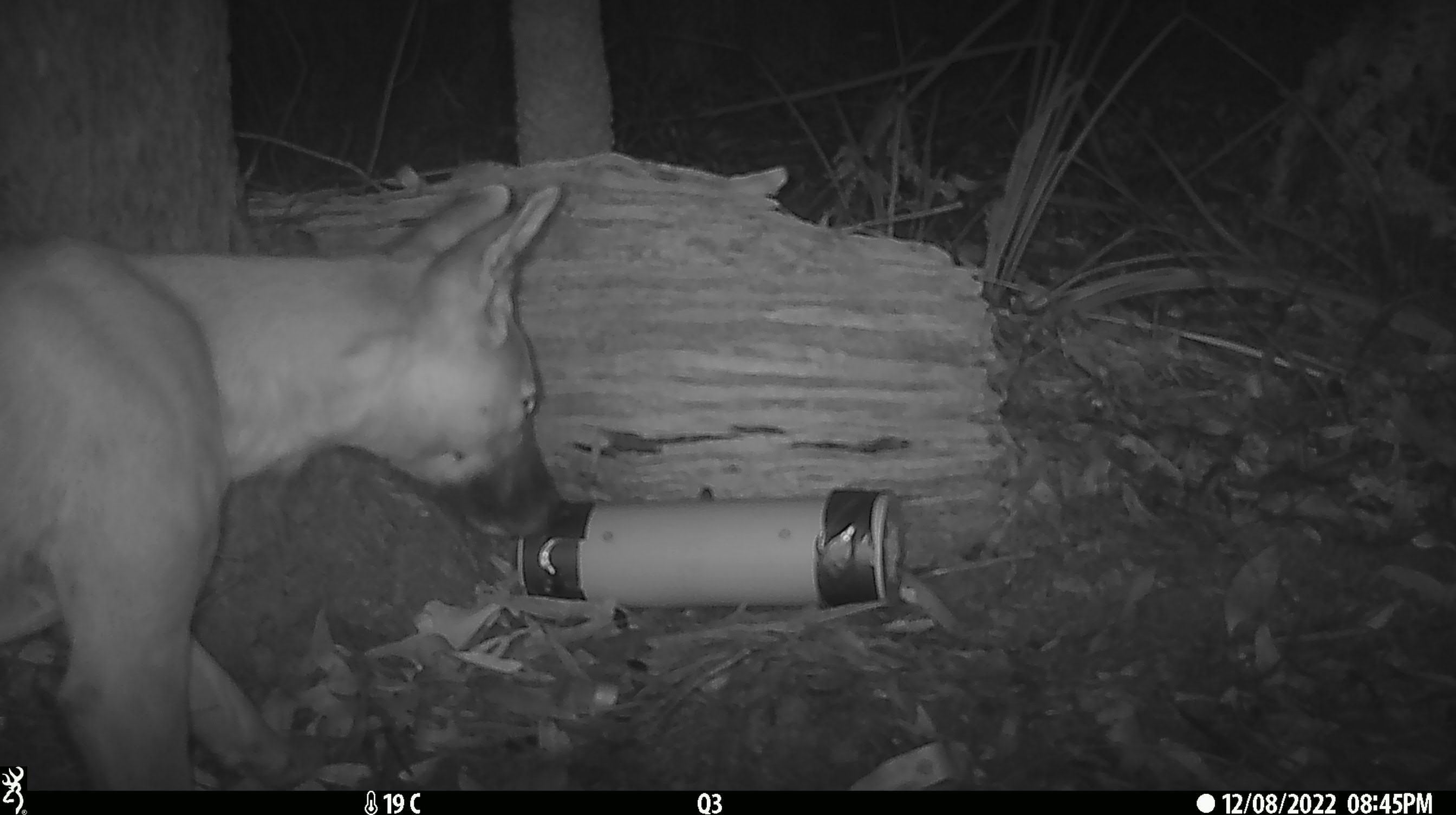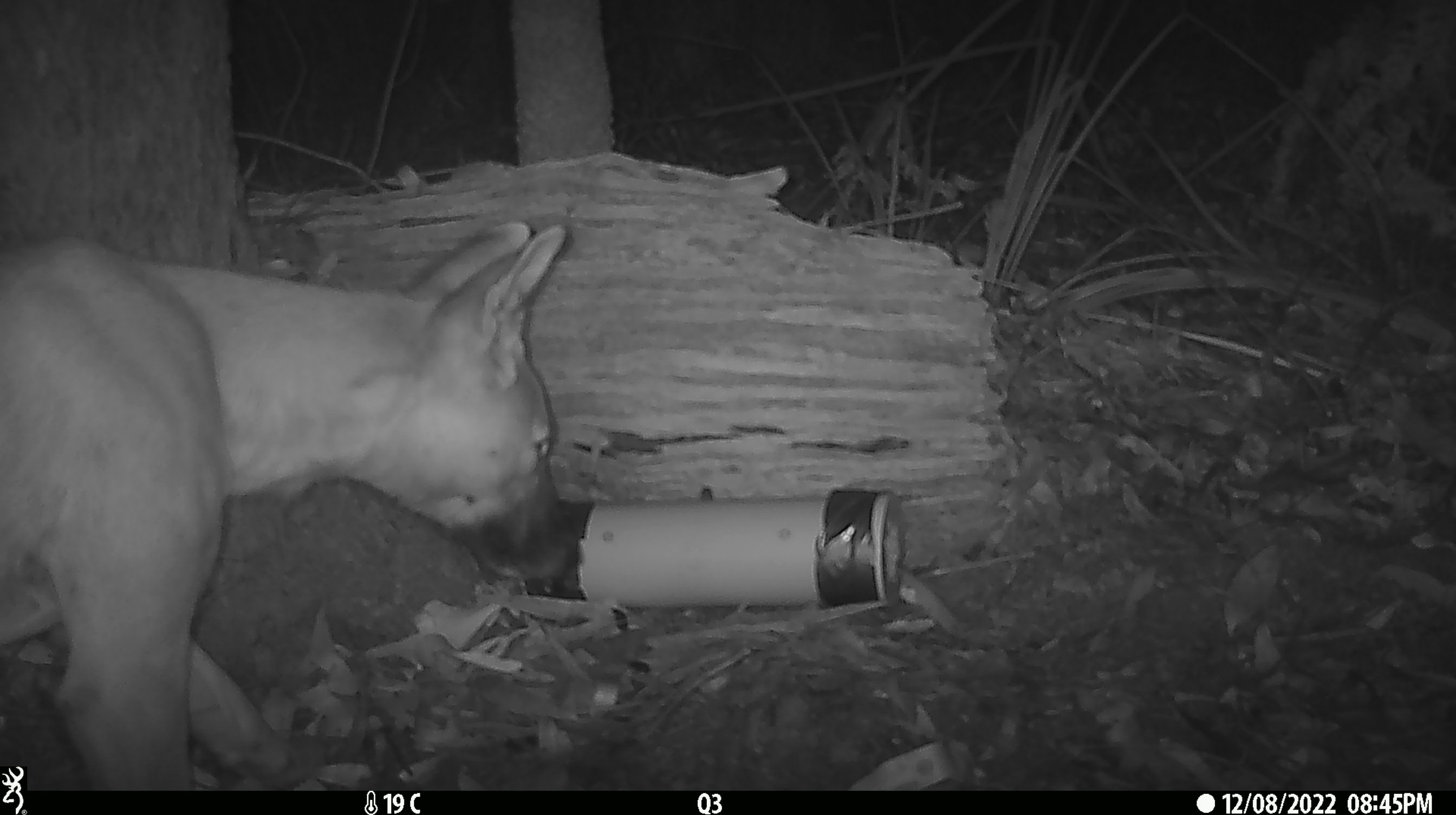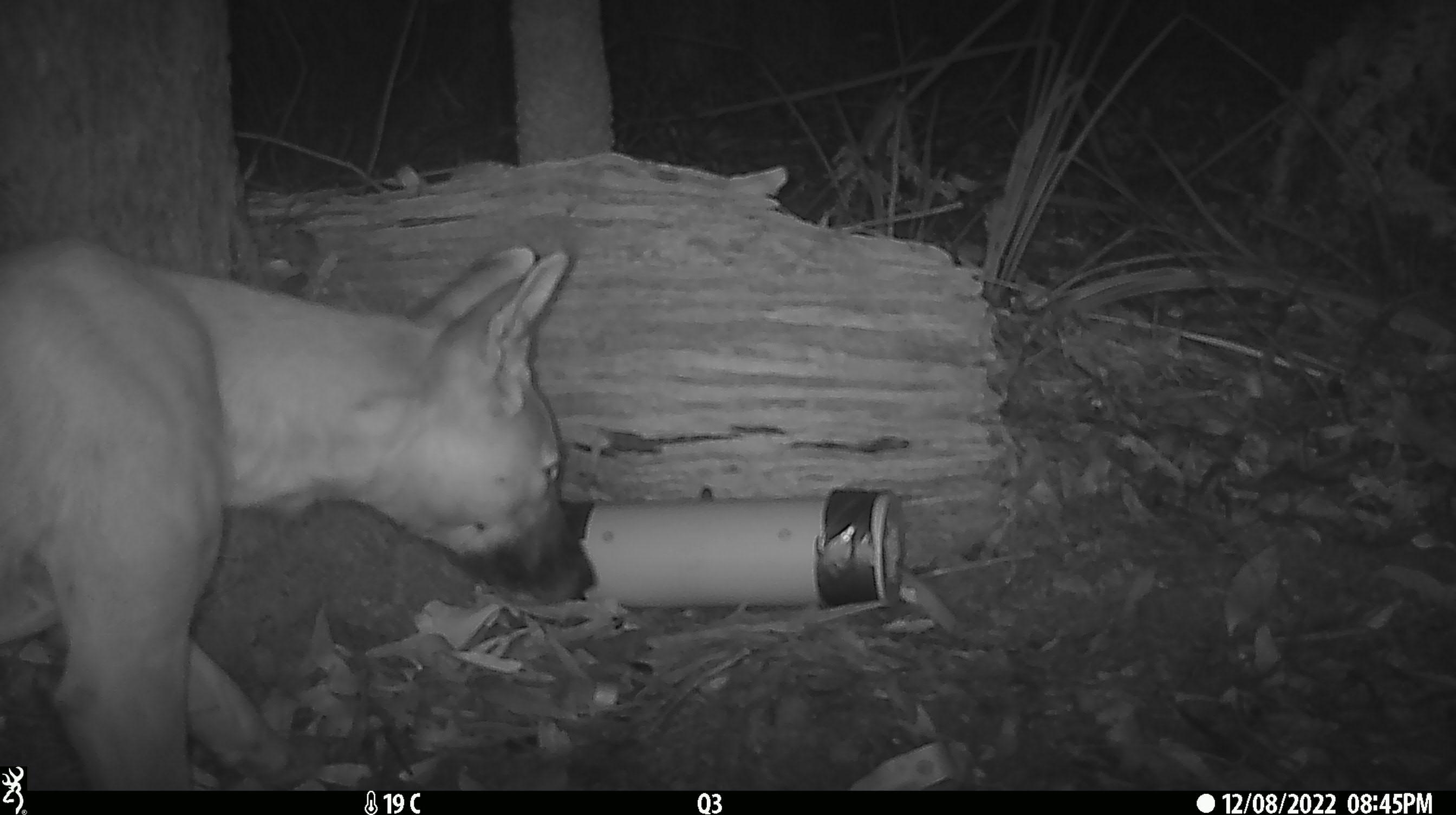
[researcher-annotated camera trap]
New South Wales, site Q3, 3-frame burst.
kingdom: Animalia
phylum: Chordata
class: Mammalia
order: Carnivora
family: Canidae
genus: Canis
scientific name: Canis familiaris dingo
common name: dingo